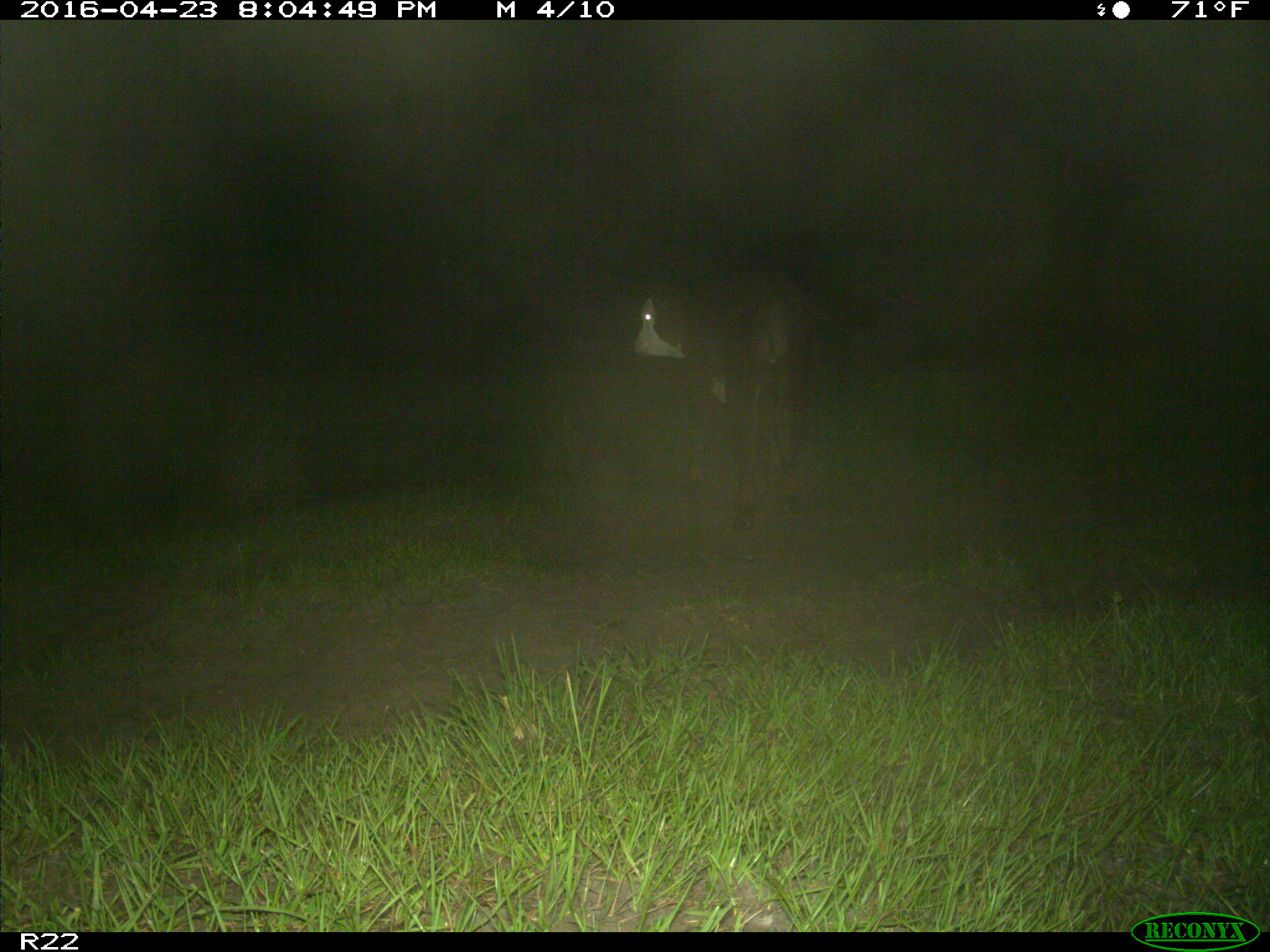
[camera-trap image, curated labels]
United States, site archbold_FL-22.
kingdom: Animalia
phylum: Chordata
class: Mammalia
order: Artiodactyla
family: Bovidae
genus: Bos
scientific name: Bos taurus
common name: domestic cow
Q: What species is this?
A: Bos taurus (domestic cow).